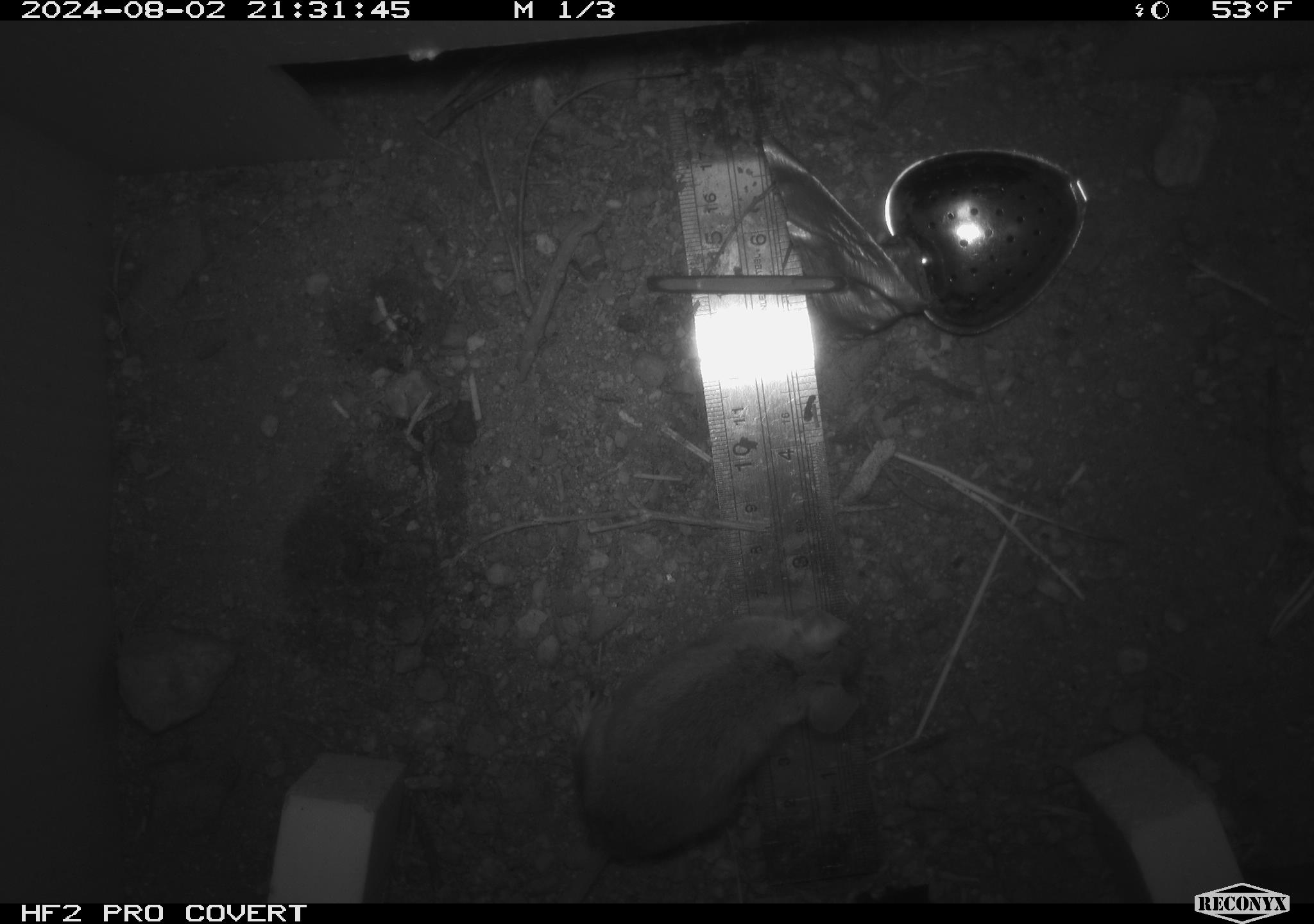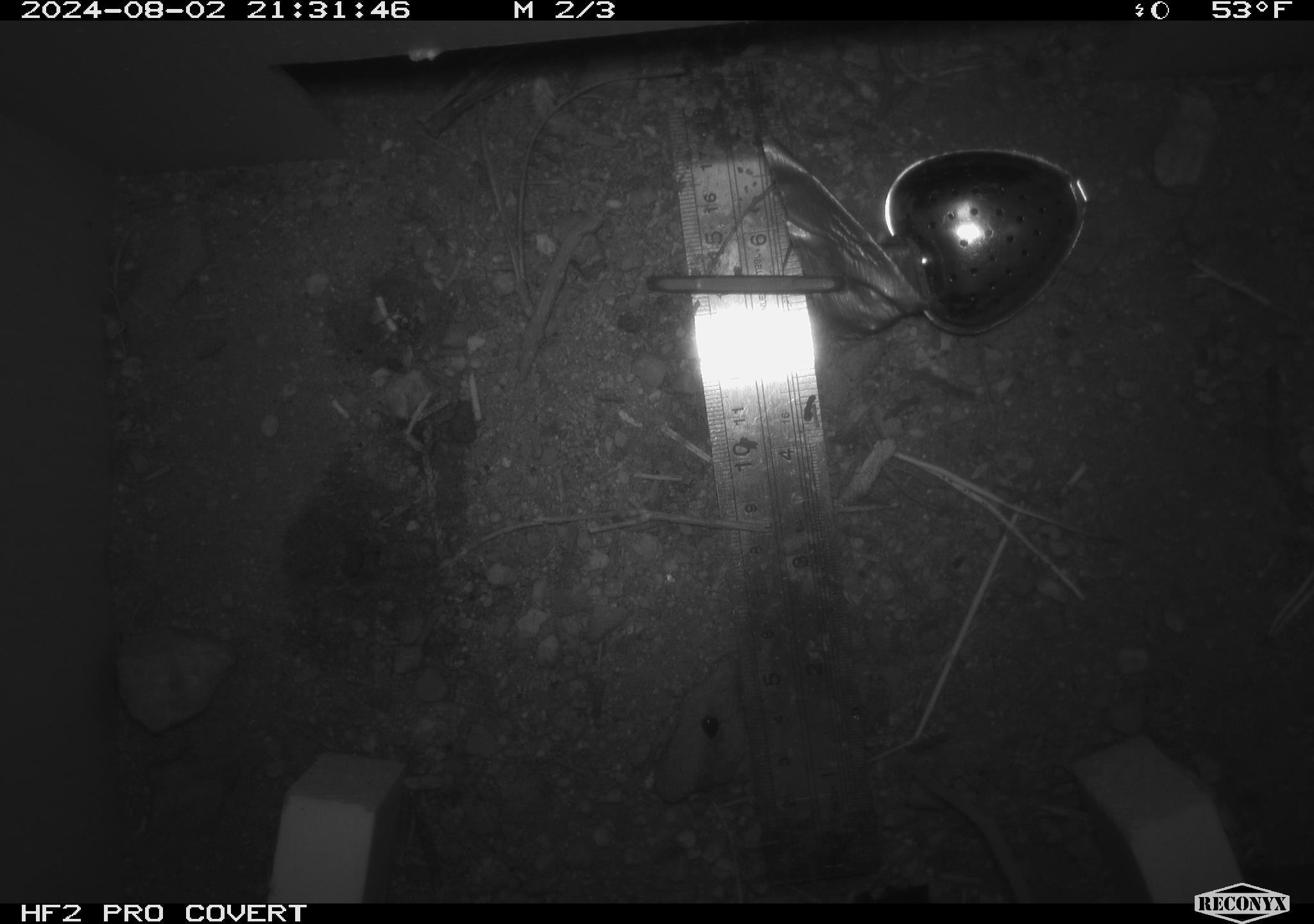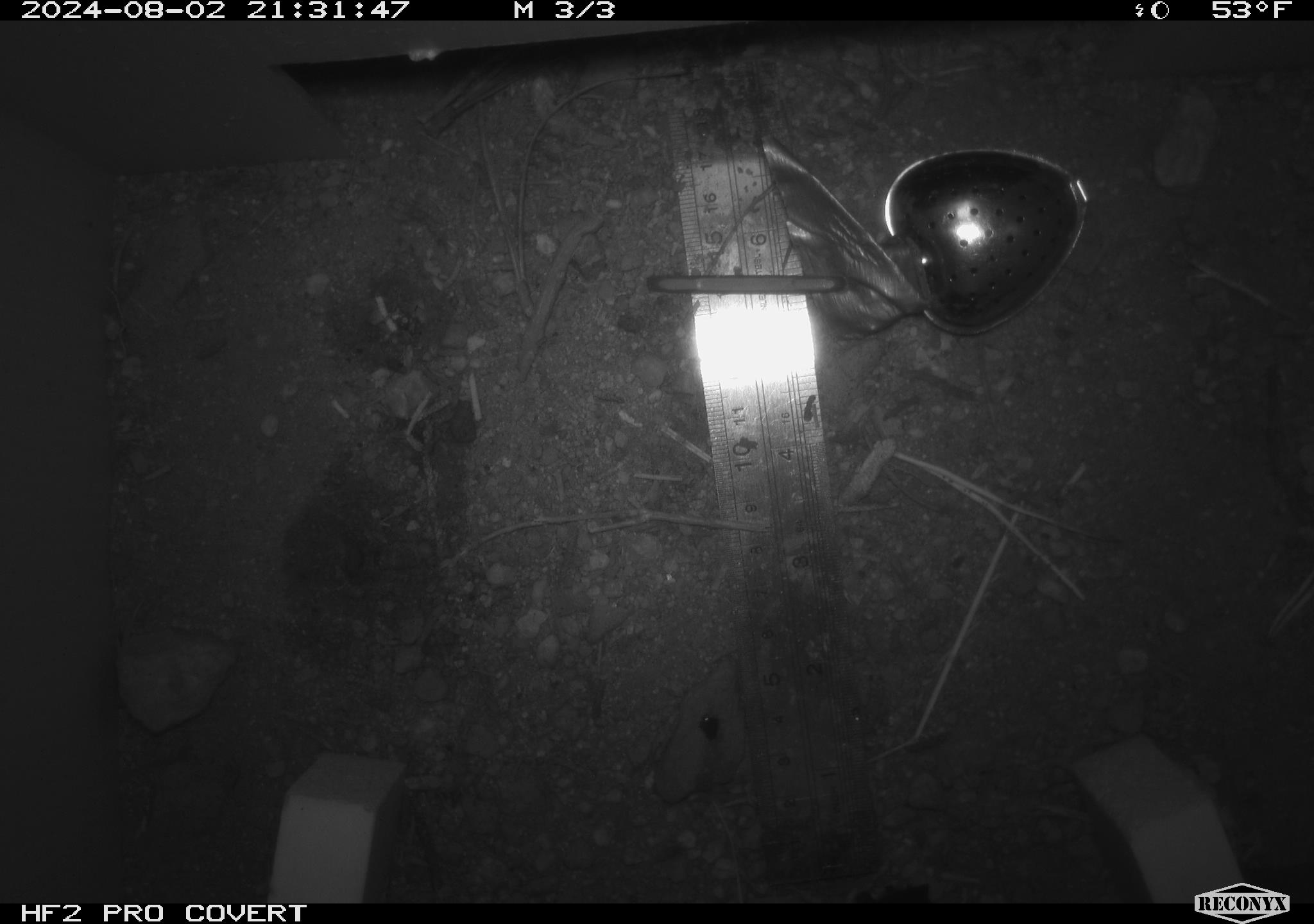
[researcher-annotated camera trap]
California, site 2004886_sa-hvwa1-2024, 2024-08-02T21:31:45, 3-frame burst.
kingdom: Animalia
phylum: Chordata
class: Mammalia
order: Rodentia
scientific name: Rodentia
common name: mouse species